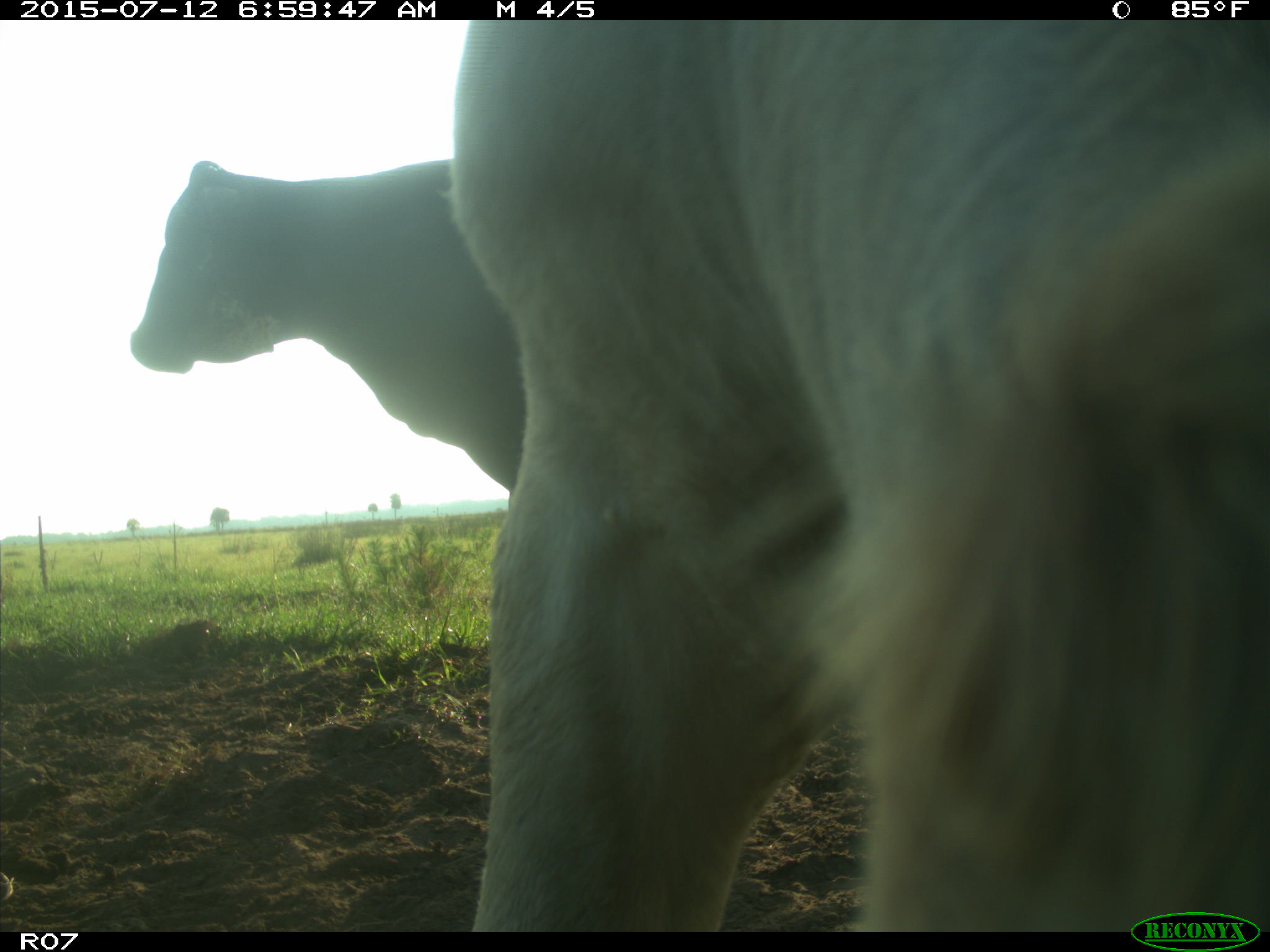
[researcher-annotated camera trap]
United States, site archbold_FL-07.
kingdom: Animalia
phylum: Chordata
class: Mammalia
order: Artiodactyla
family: Bovidae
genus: Bos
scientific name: Bos taurus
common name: domestic cow